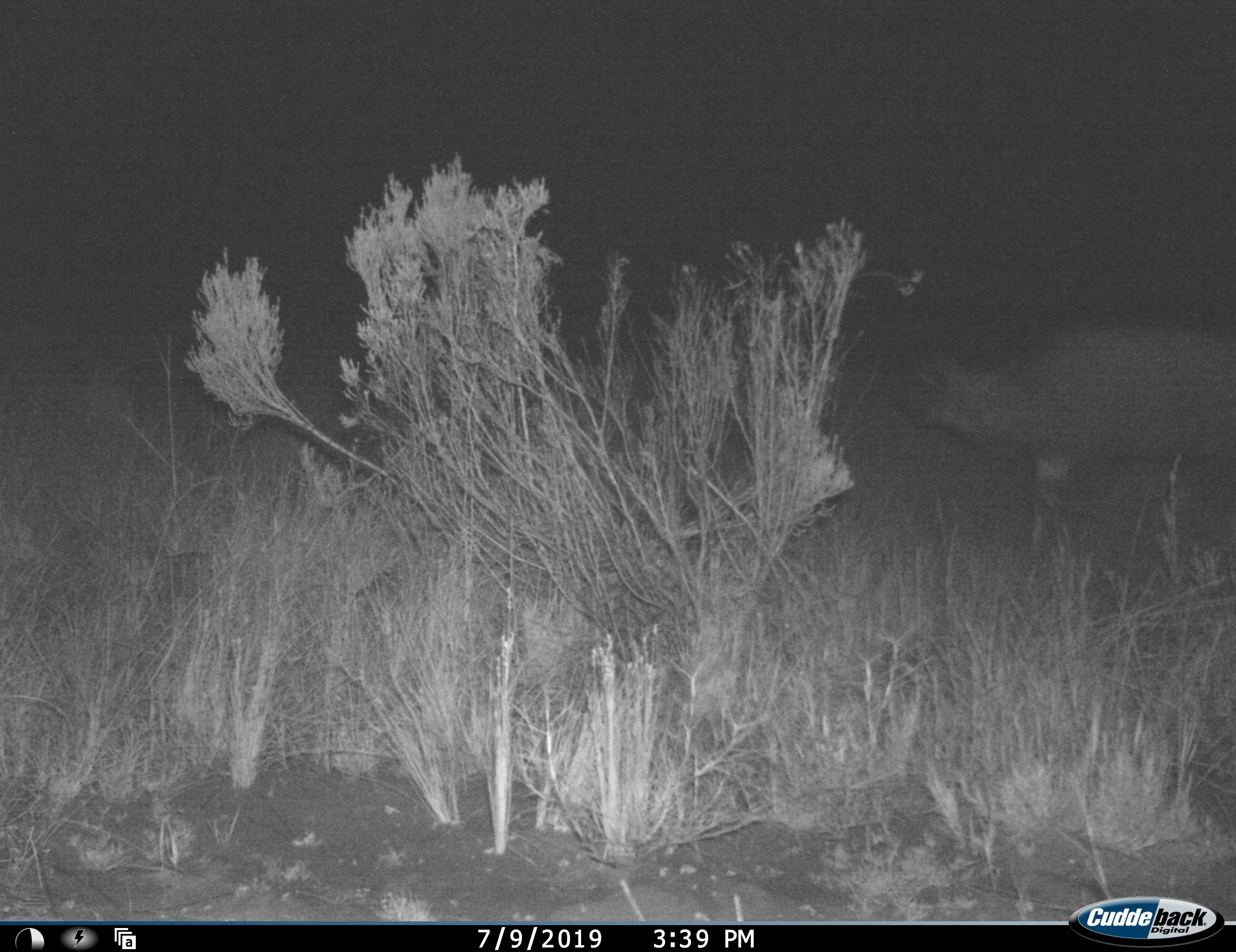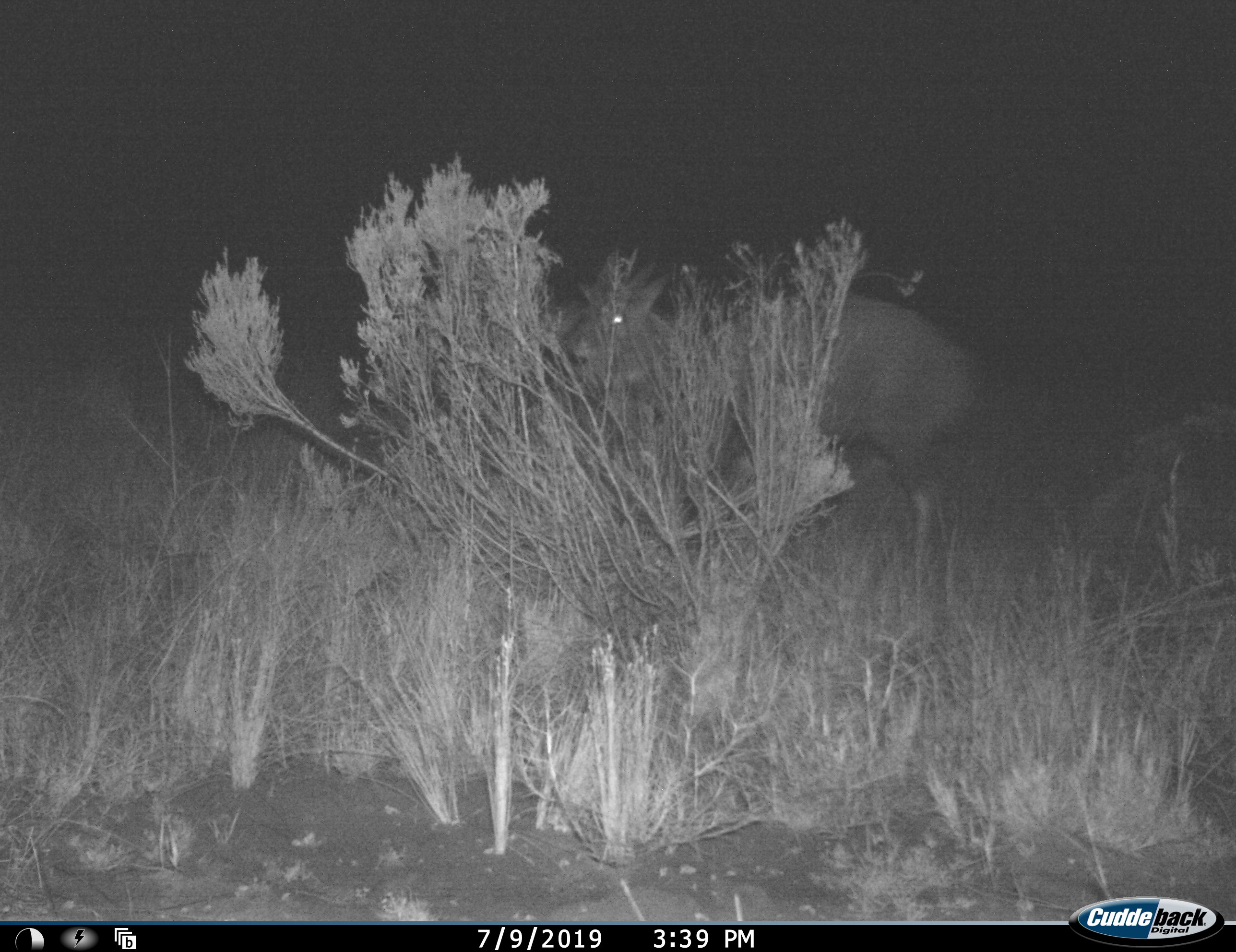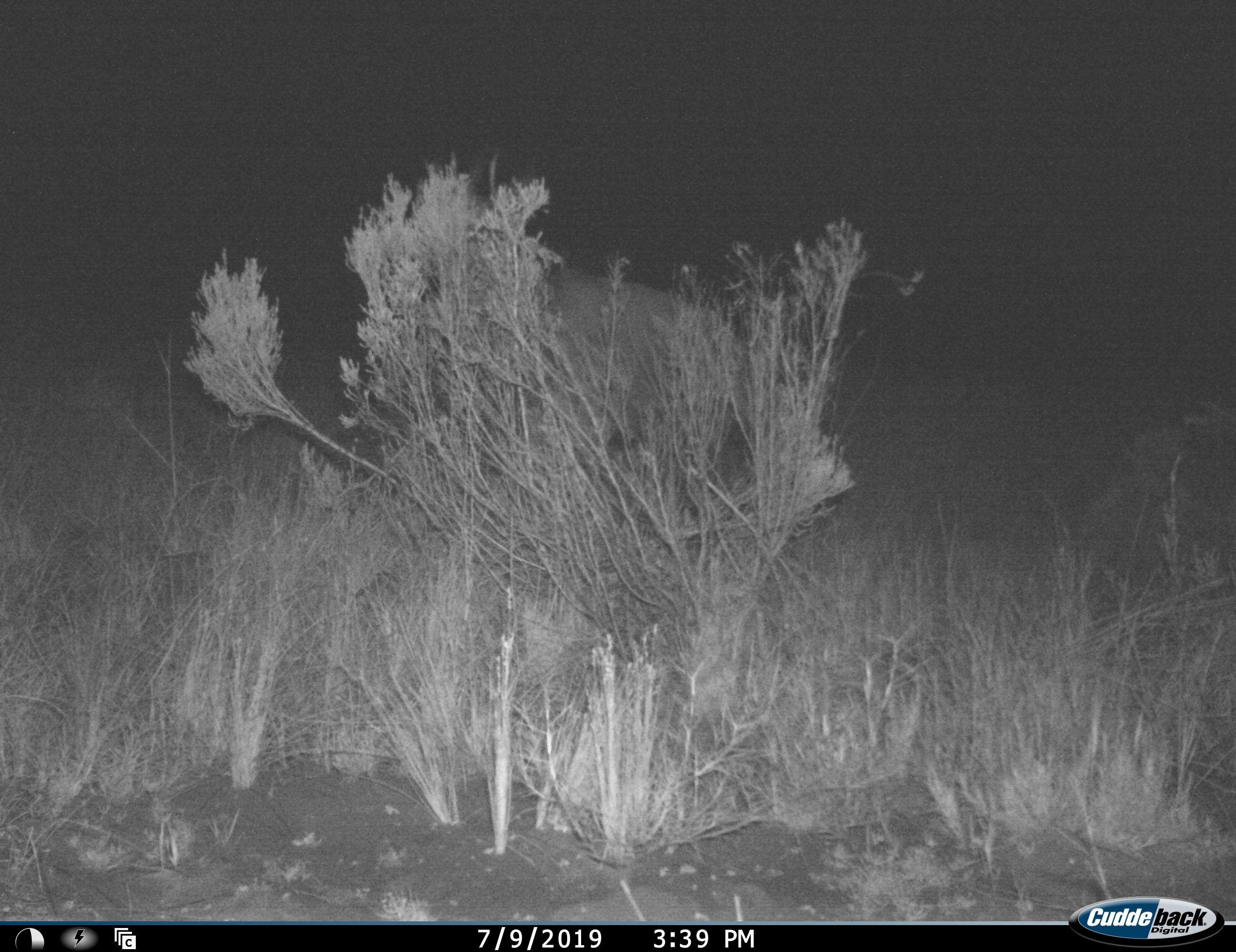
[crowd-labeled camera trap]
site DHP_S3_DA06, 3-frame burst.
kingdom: Animalia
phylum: Chordata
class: Mammalia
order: Artiodactyla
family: Bovidae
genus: Tragelaphus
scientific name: Tragelaphus scriptus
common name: bushbuck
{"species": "bushbuck (Tragelaphus scriptus)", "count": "1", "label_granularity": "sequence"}